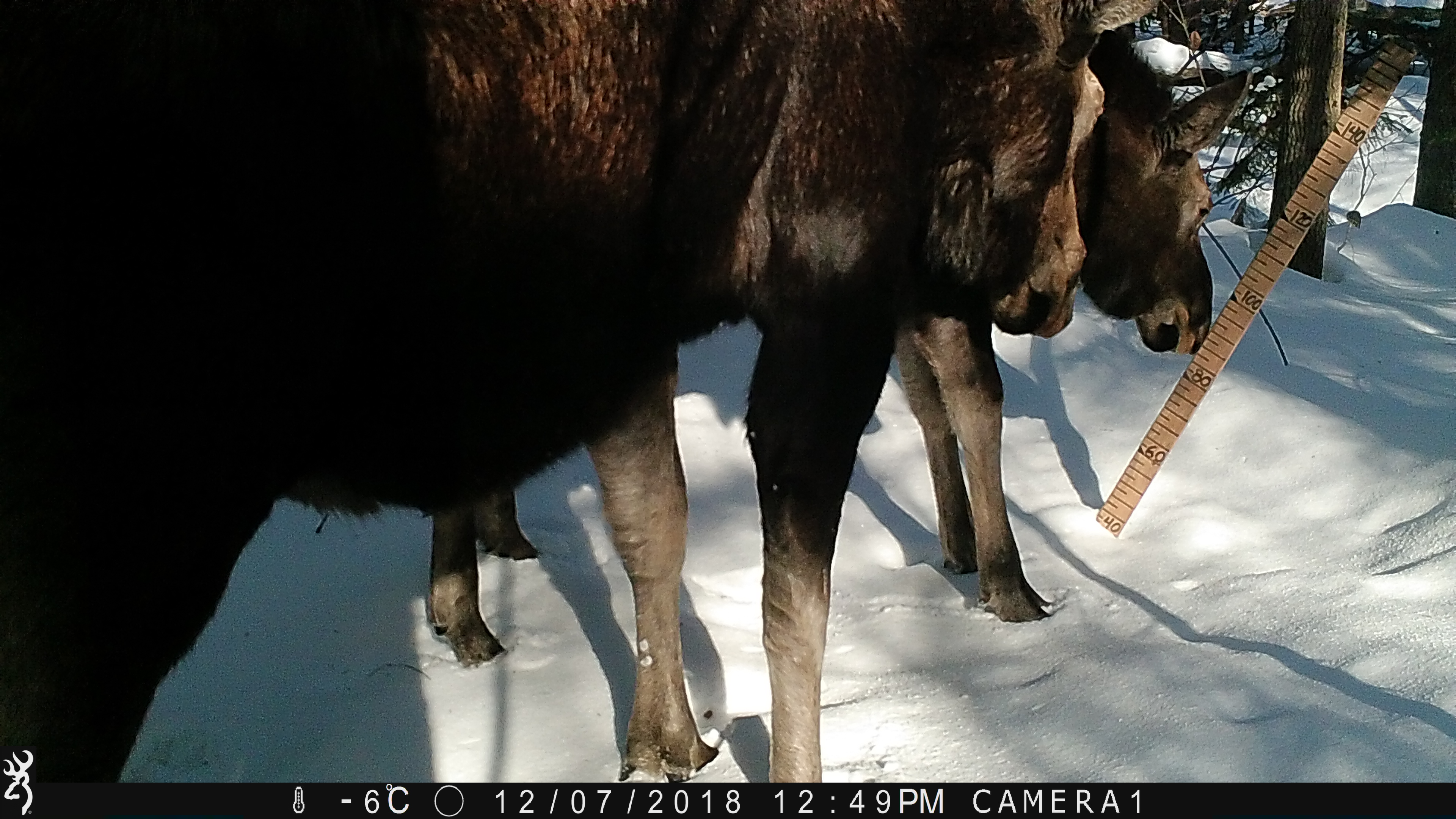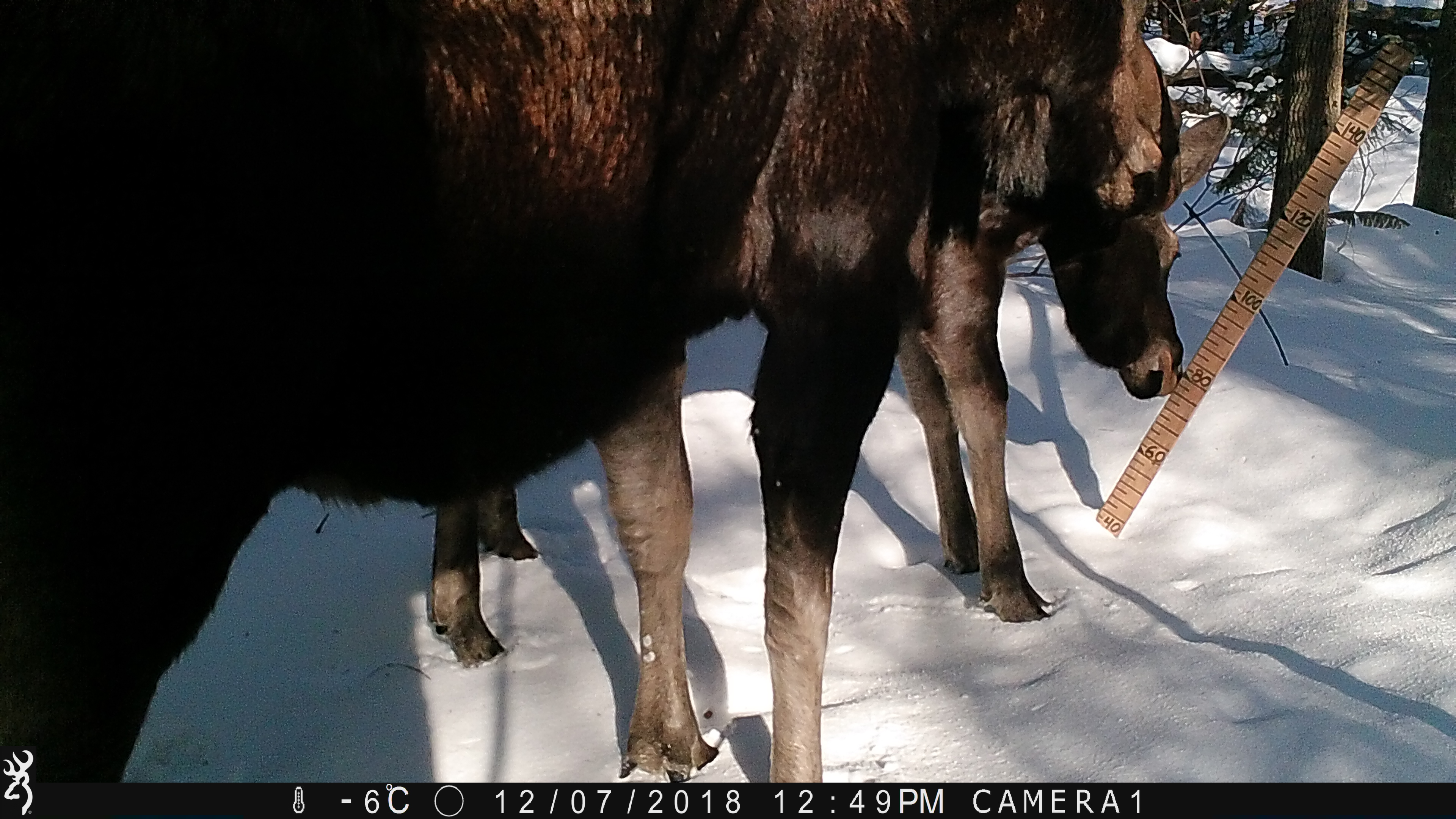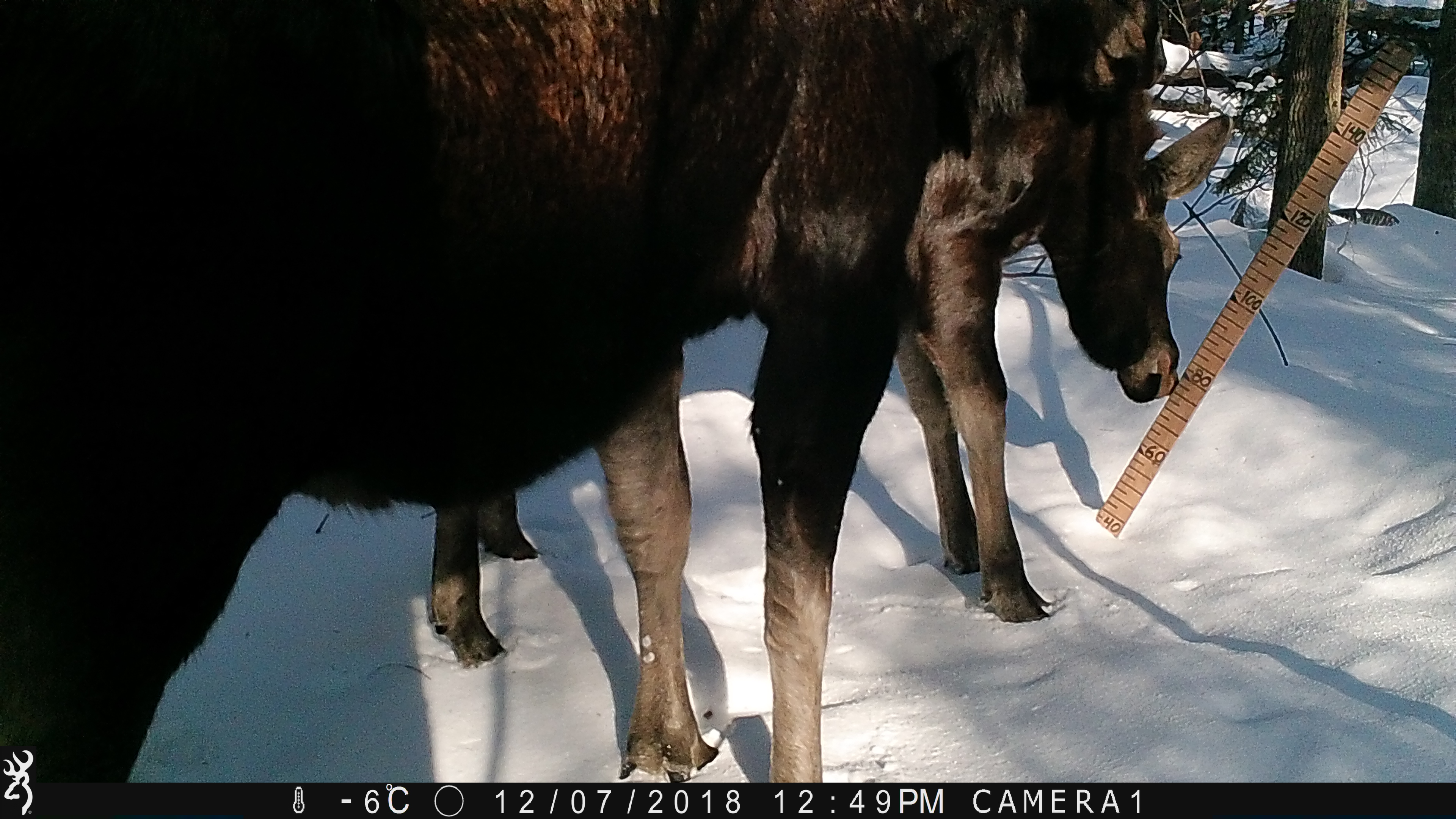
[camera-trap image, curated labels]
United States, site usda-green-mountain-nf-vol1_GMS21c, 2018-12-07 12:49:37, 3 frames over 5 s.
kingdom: Animalia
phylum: Chordata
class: Mammalia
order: Artiodactyla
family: Cervidae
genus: Alces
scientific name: Alces alces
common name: moose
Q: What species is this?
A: Moose (Alces alces).